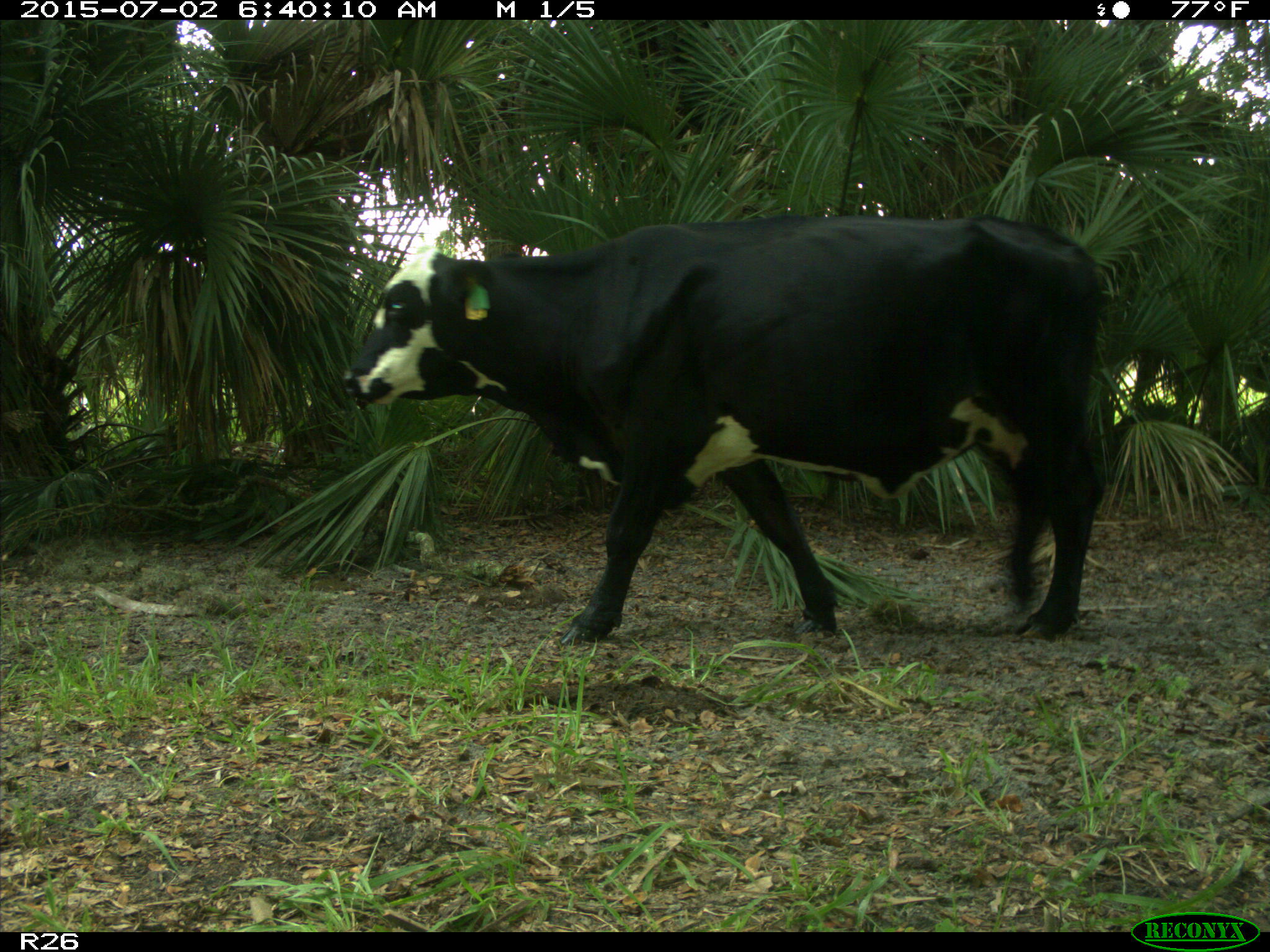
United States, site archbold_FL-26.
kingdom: Animalia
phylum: Chordata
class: Mammalia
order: Artiodactyla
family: Bovidae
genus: Bos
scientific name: Bos taurus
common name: domestic cow